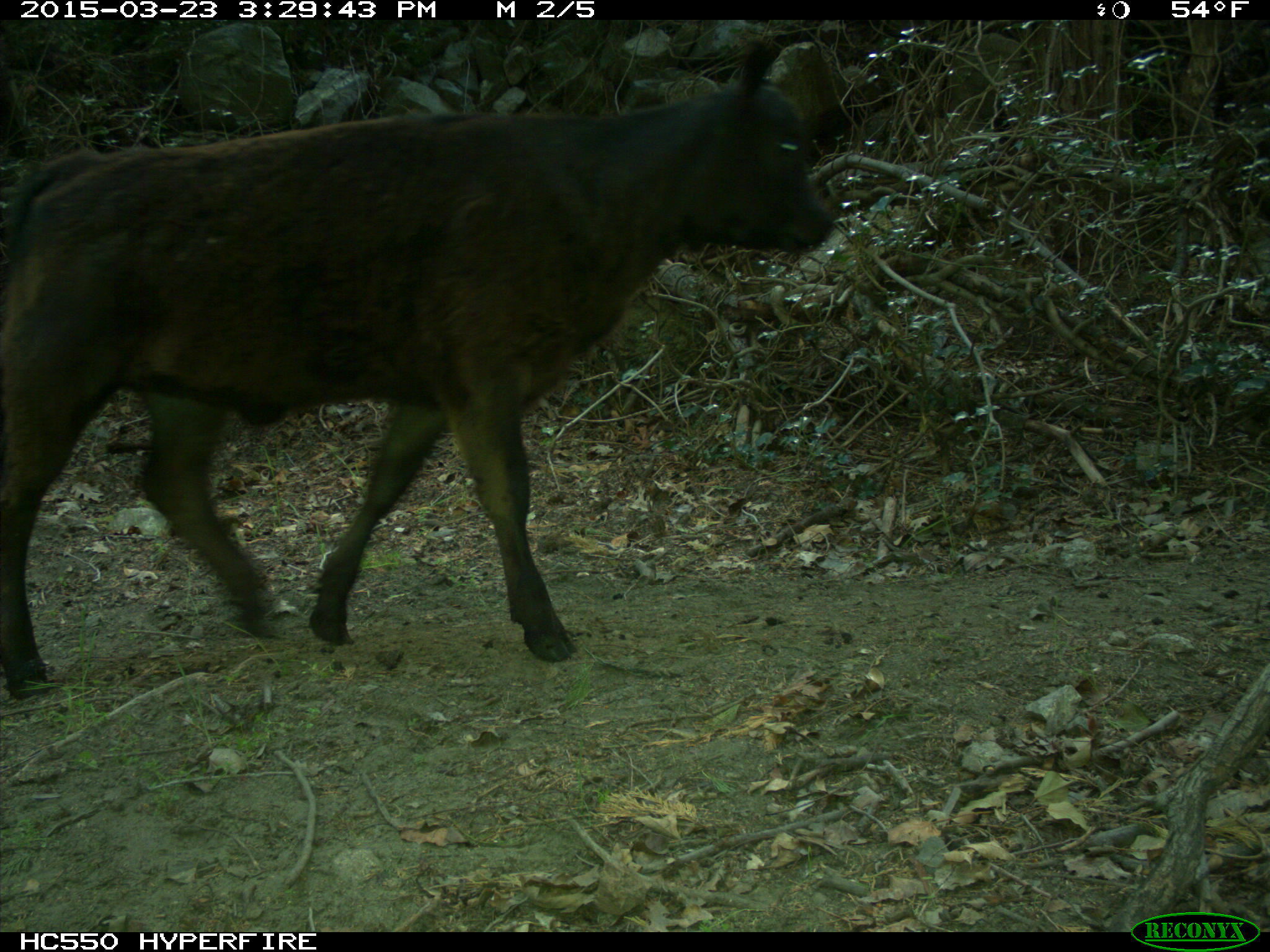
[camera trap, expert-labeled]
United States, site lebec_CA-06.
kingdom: Animalia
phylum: Chordata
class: Mammalia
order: Artiodactyla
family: Bovidae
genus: Bos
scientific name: Bos taurus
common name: domestic cow